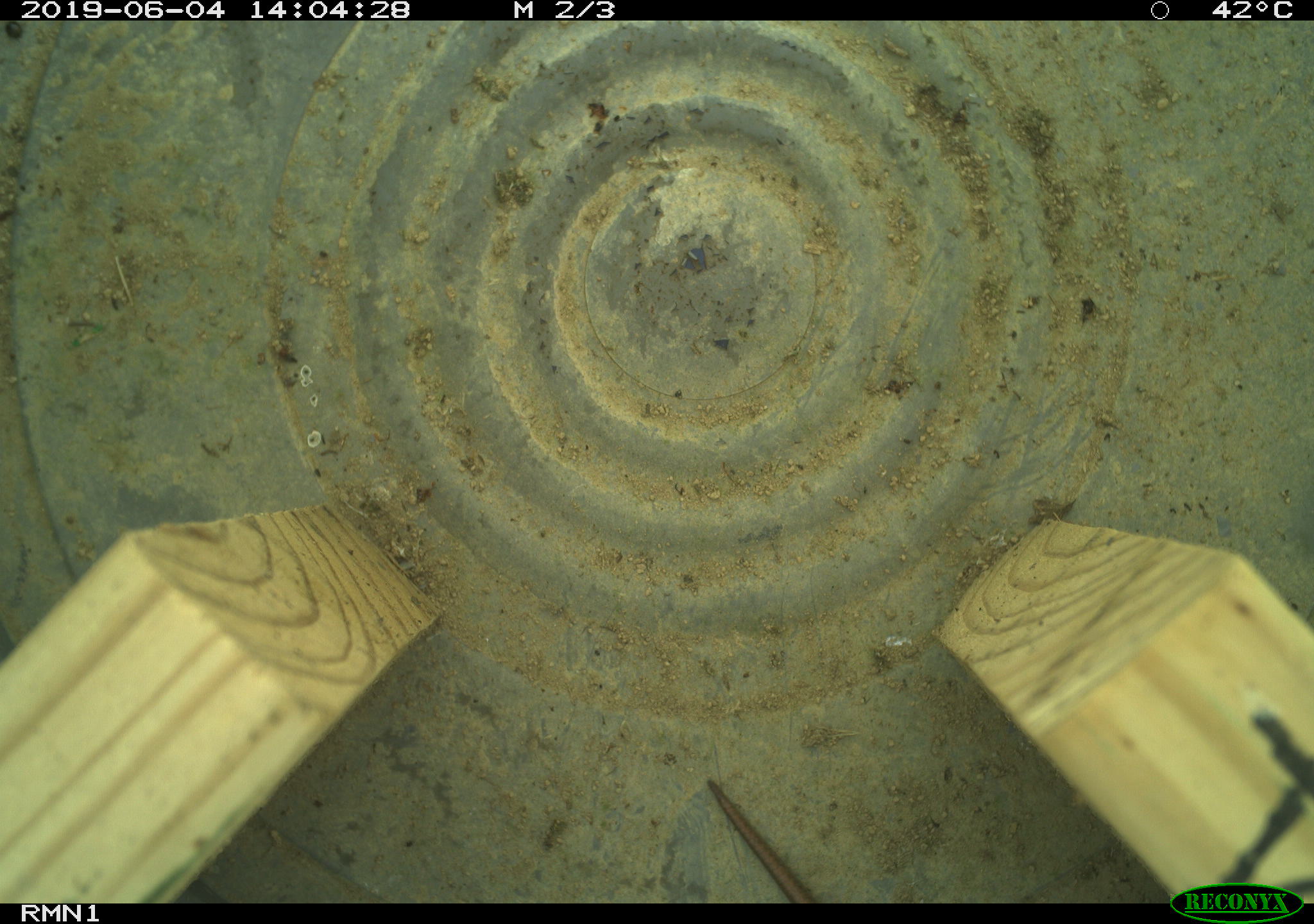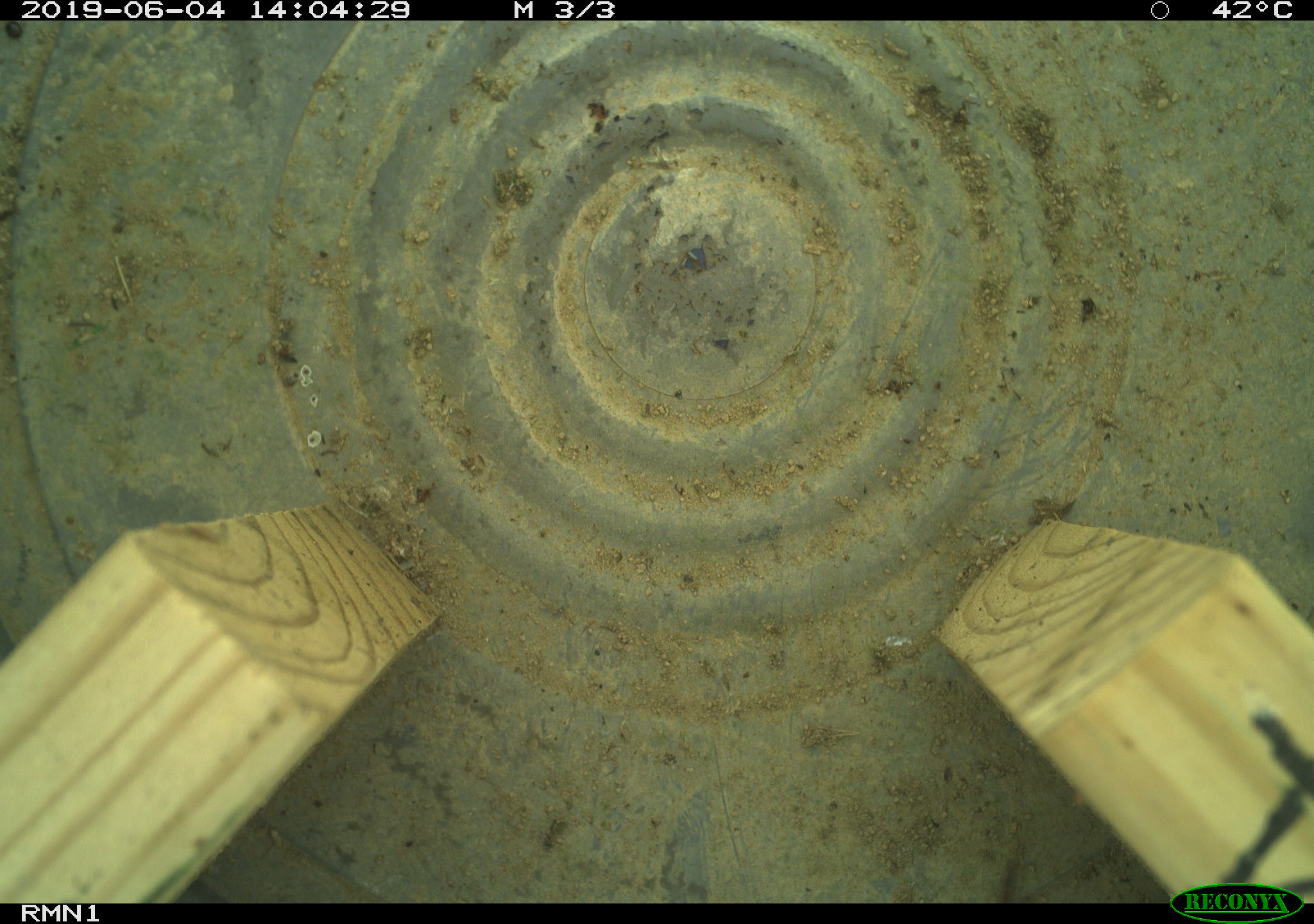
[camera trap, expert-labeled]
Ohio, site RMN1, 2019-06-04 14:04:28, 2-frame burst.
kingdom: Animalia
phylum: Chordata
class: Reptilia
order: Squamata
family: Scincidae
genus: Plestiodon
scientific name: Plestiodon fasciatus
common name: common five-lined skink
Common five-lined skink (Plestiodon fasciatus).